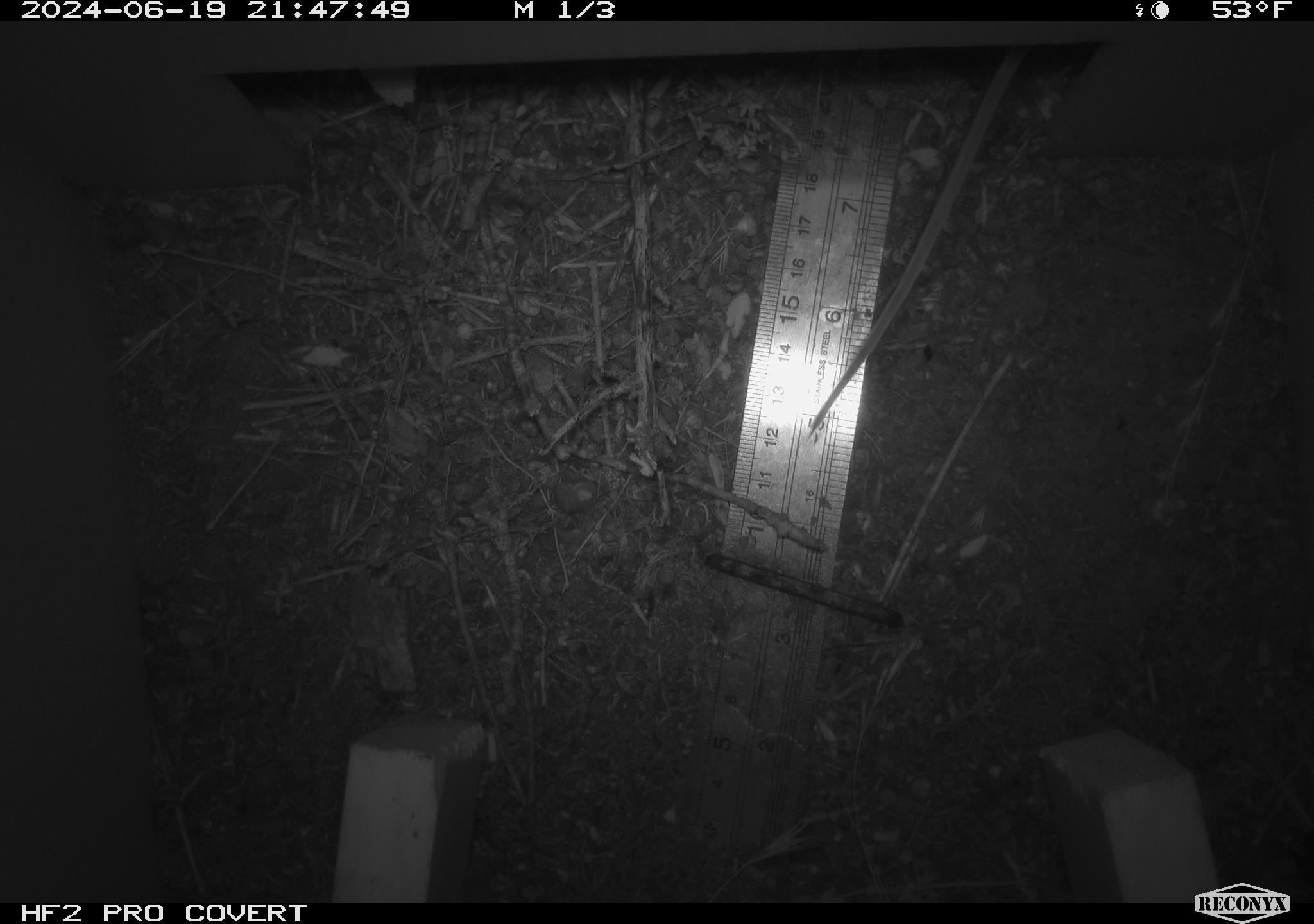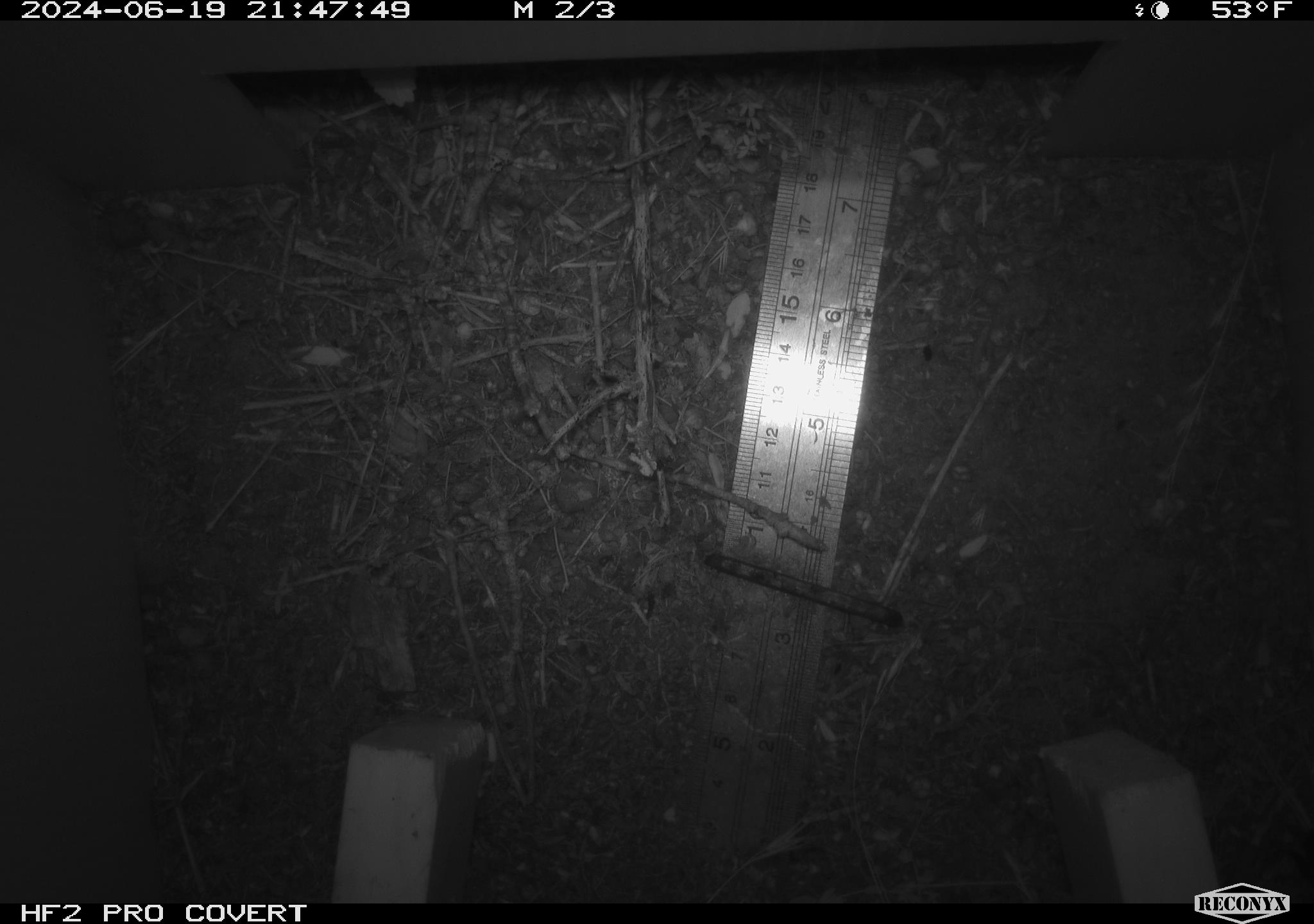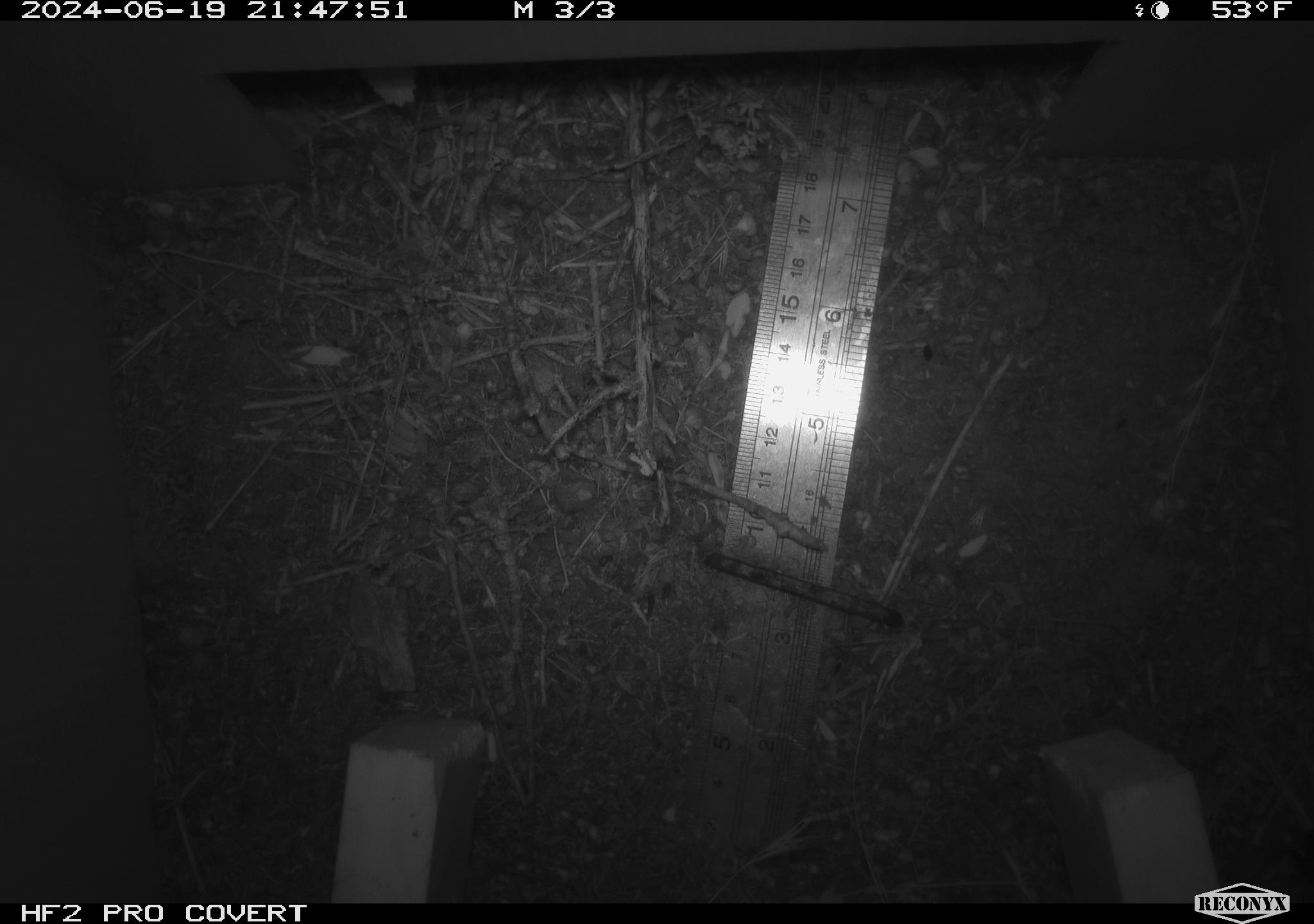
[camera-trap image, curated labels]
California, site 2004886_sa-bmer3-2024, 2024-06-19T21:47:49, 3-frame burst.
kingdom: Animalia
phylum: Chordata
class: Mammalia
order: Rodentia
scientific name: Rodentia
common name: mouse species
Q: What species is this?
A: Mouse species (Rodentia).